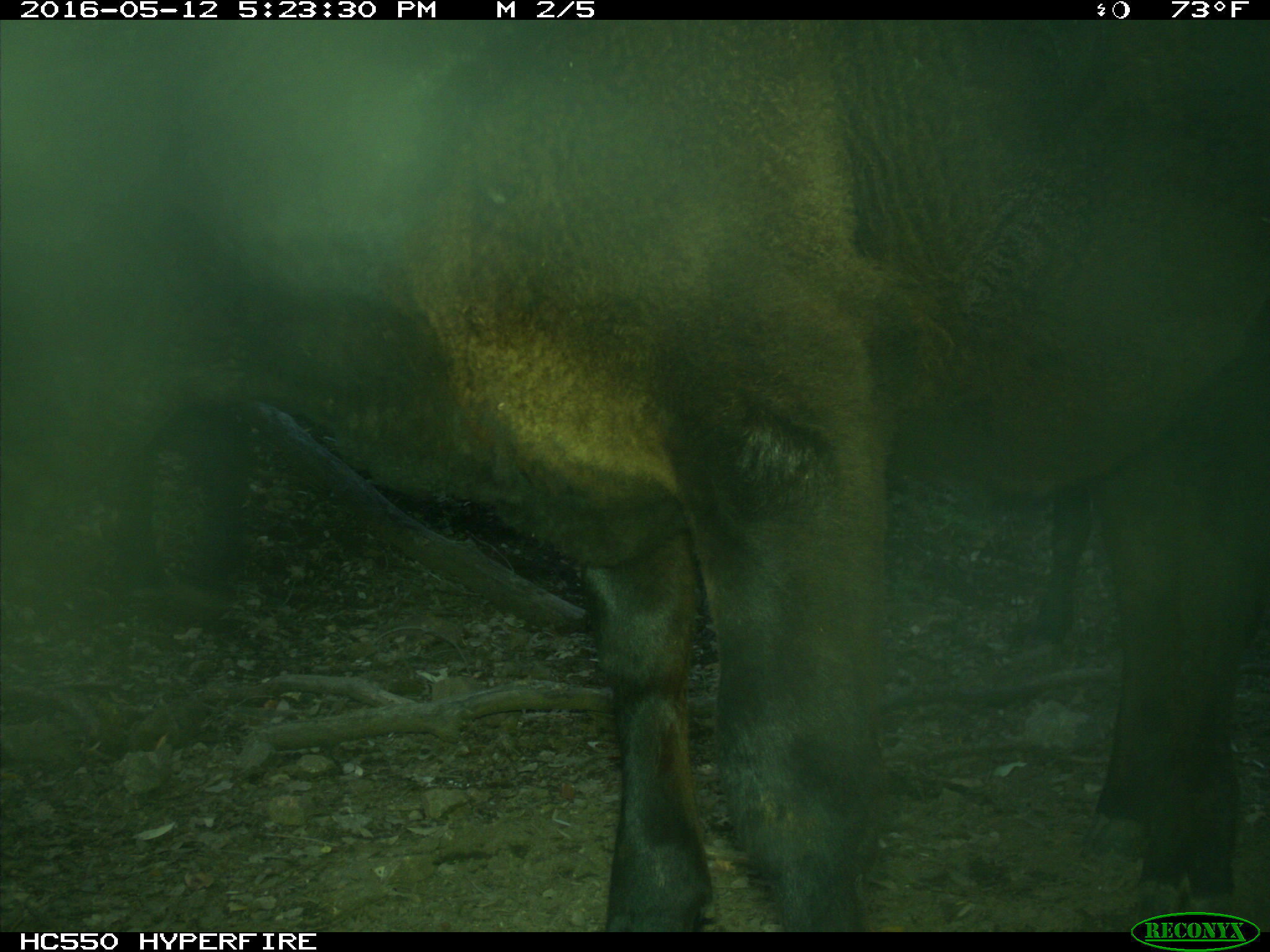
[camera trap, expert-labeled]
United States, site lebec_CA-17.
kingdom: Animalia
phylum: Chordata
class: Mammalia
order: Artiodactyla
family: Bovidae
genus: Bos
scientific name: Bos taurus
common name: domestic cow